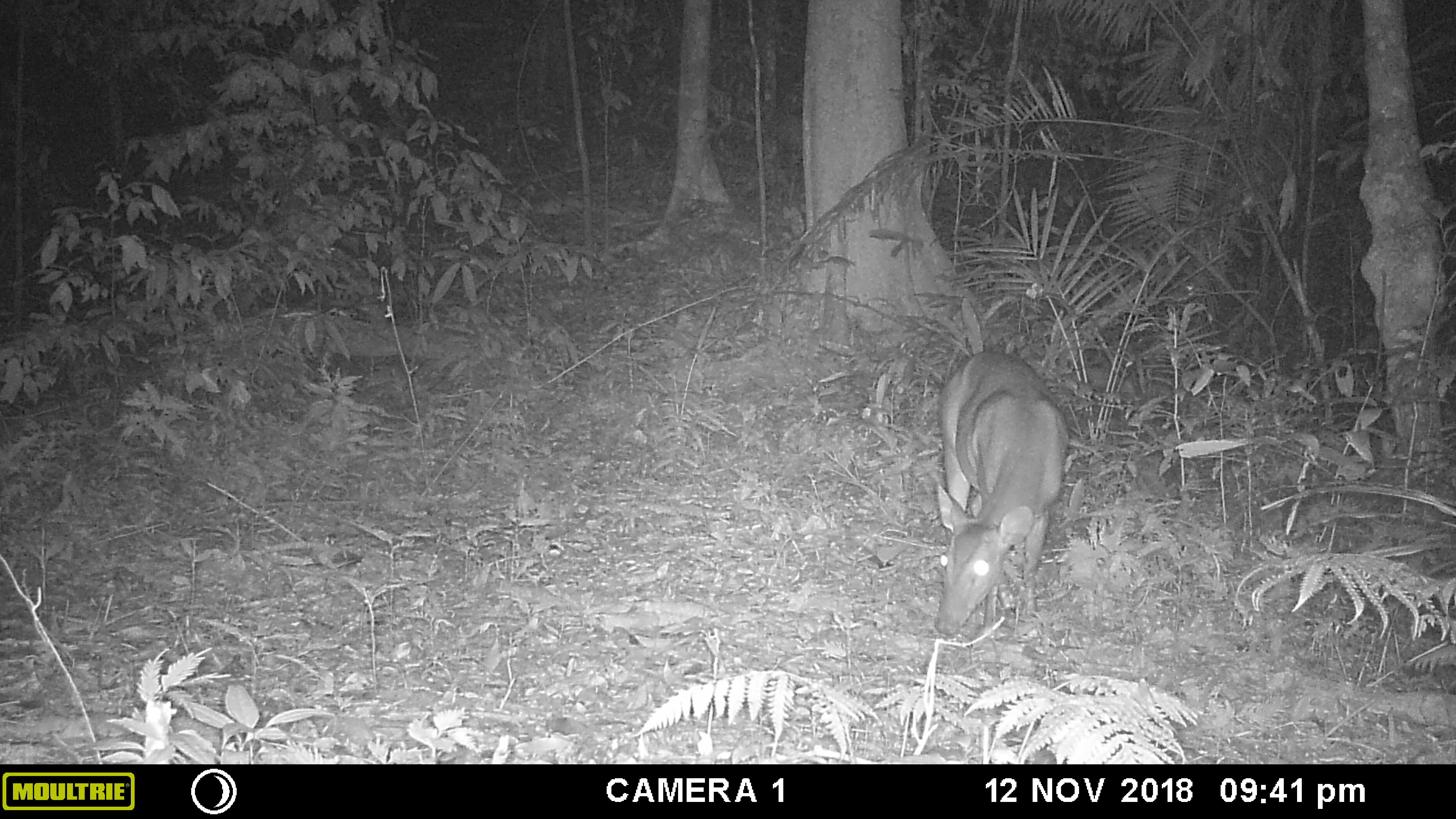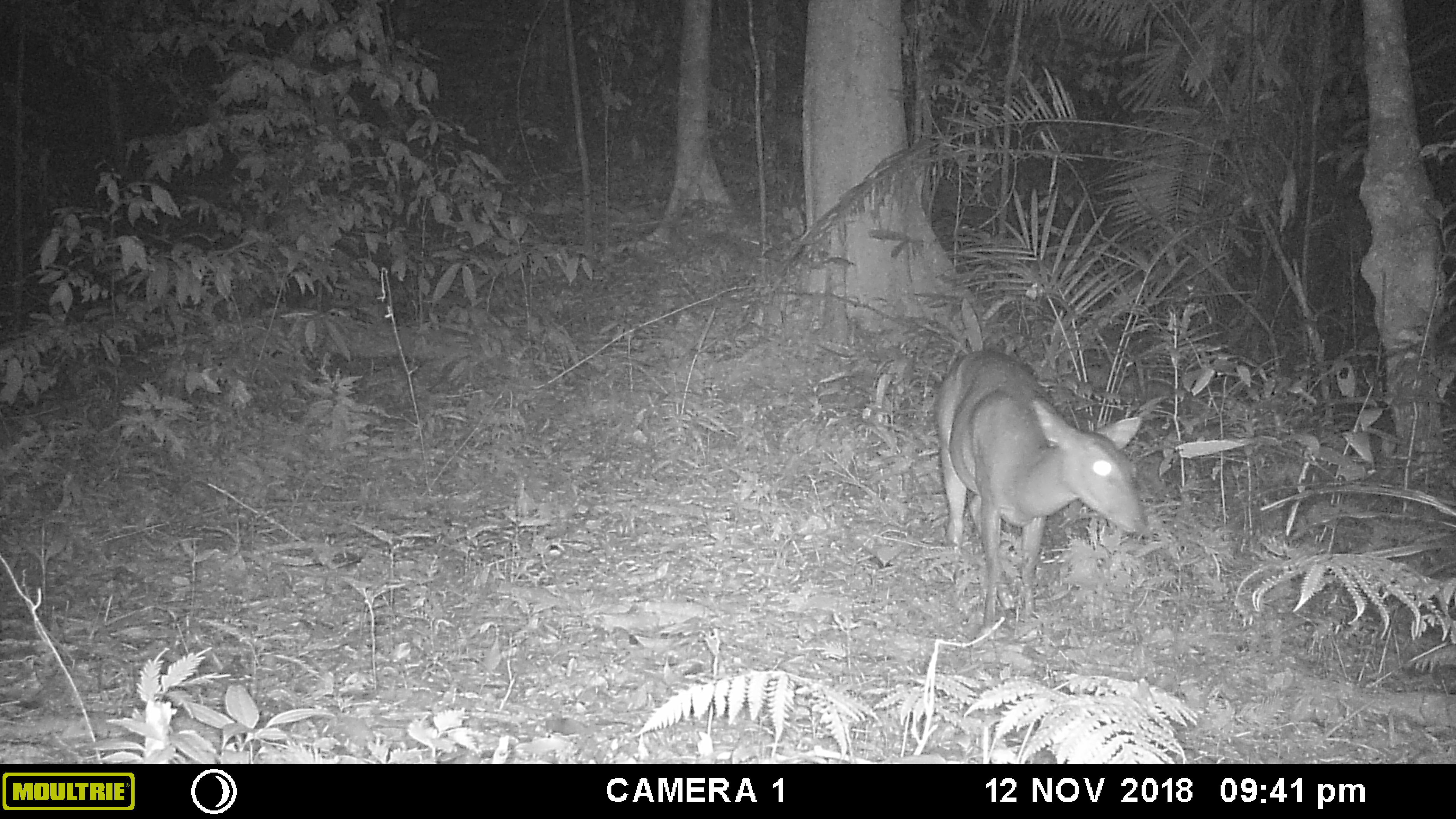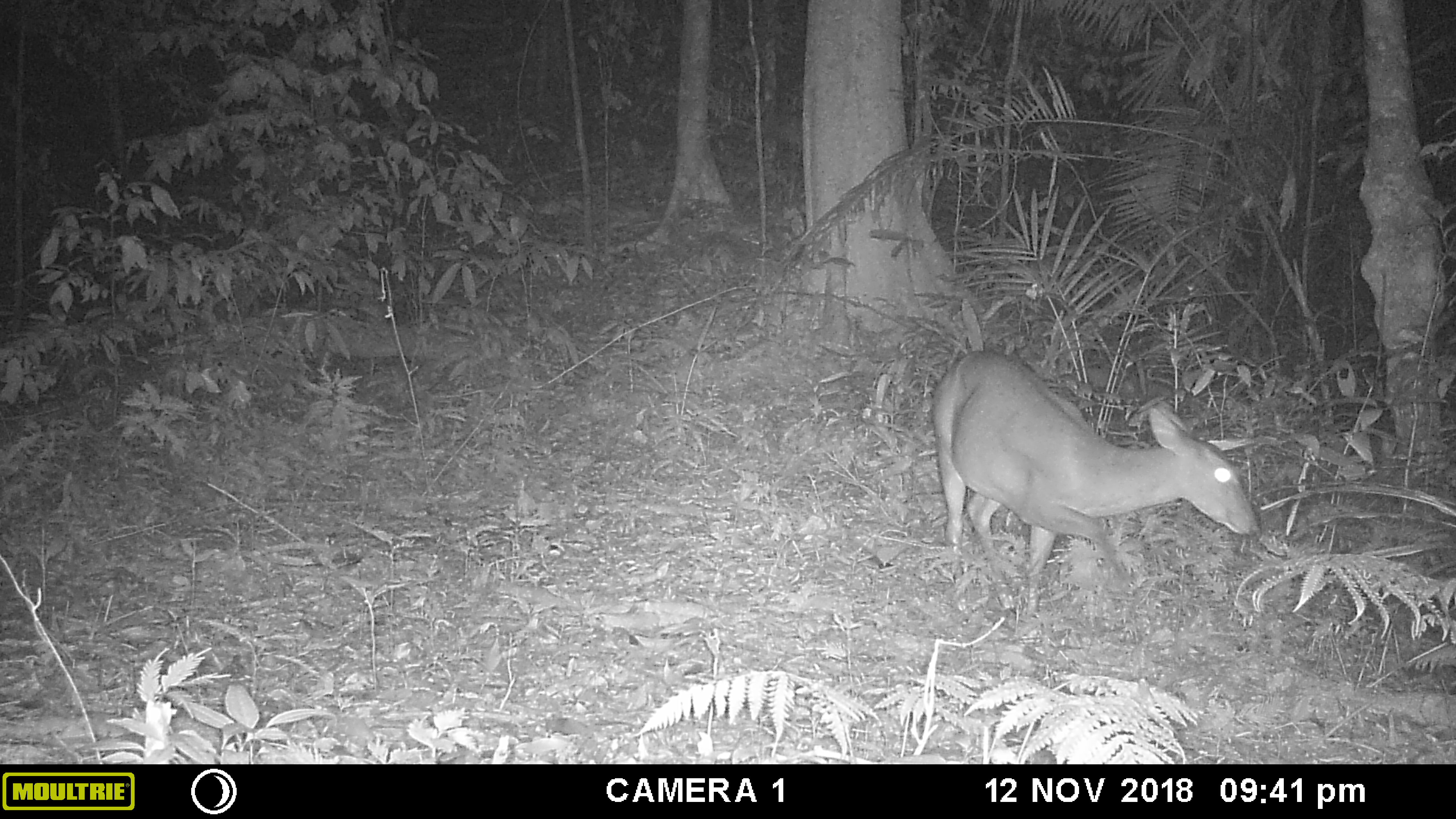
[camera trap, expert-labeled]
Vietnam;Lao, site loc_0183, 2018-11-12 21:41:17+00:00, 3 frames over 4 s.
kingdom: Animalia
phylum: Chordata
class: Mammalia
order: Artiodactyla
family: Cervidae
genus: Muntiacus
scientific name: Muntiacus vuquangensis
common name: large-antlered muntjac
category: large antlered muntjac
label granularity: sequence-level